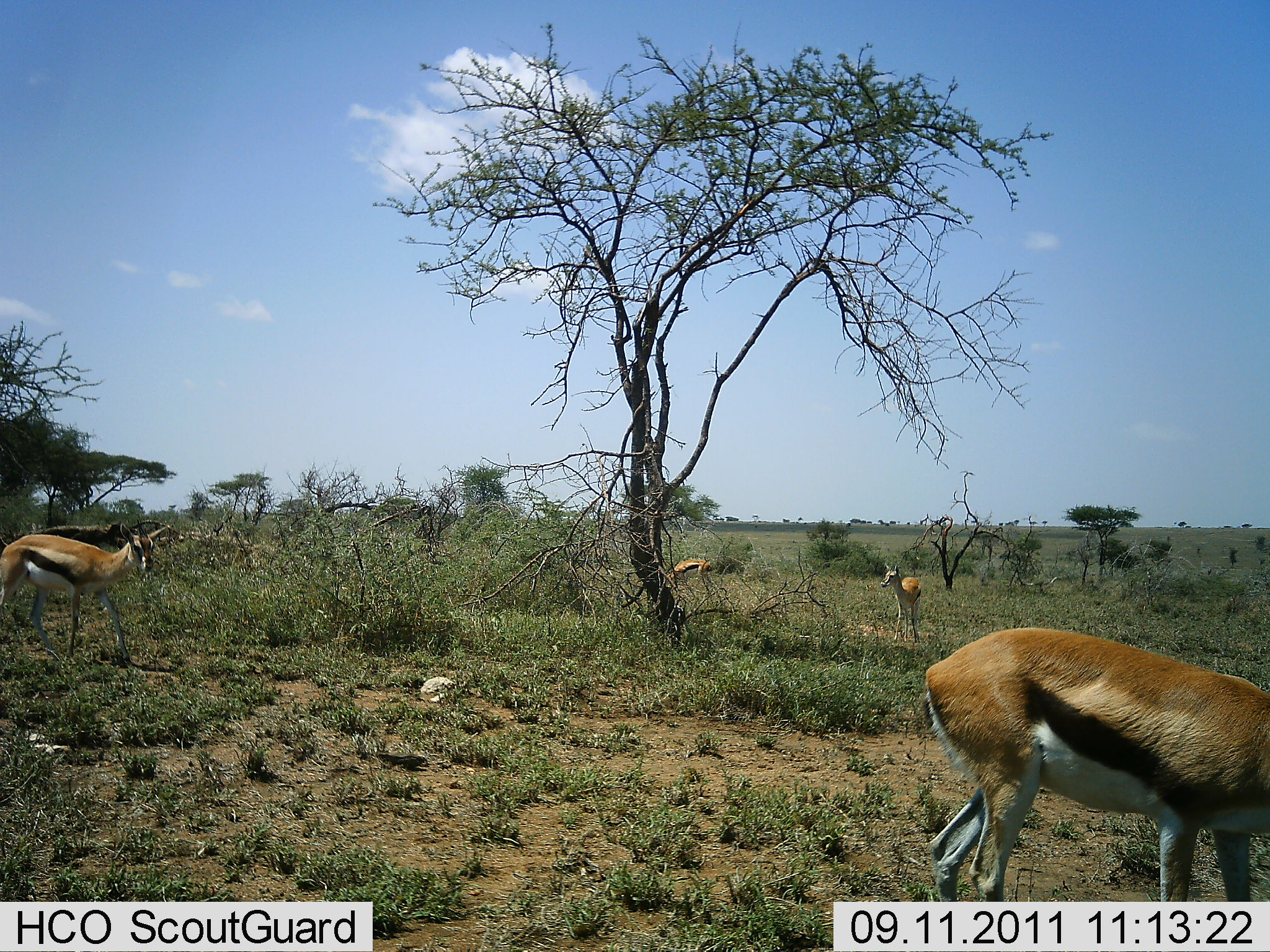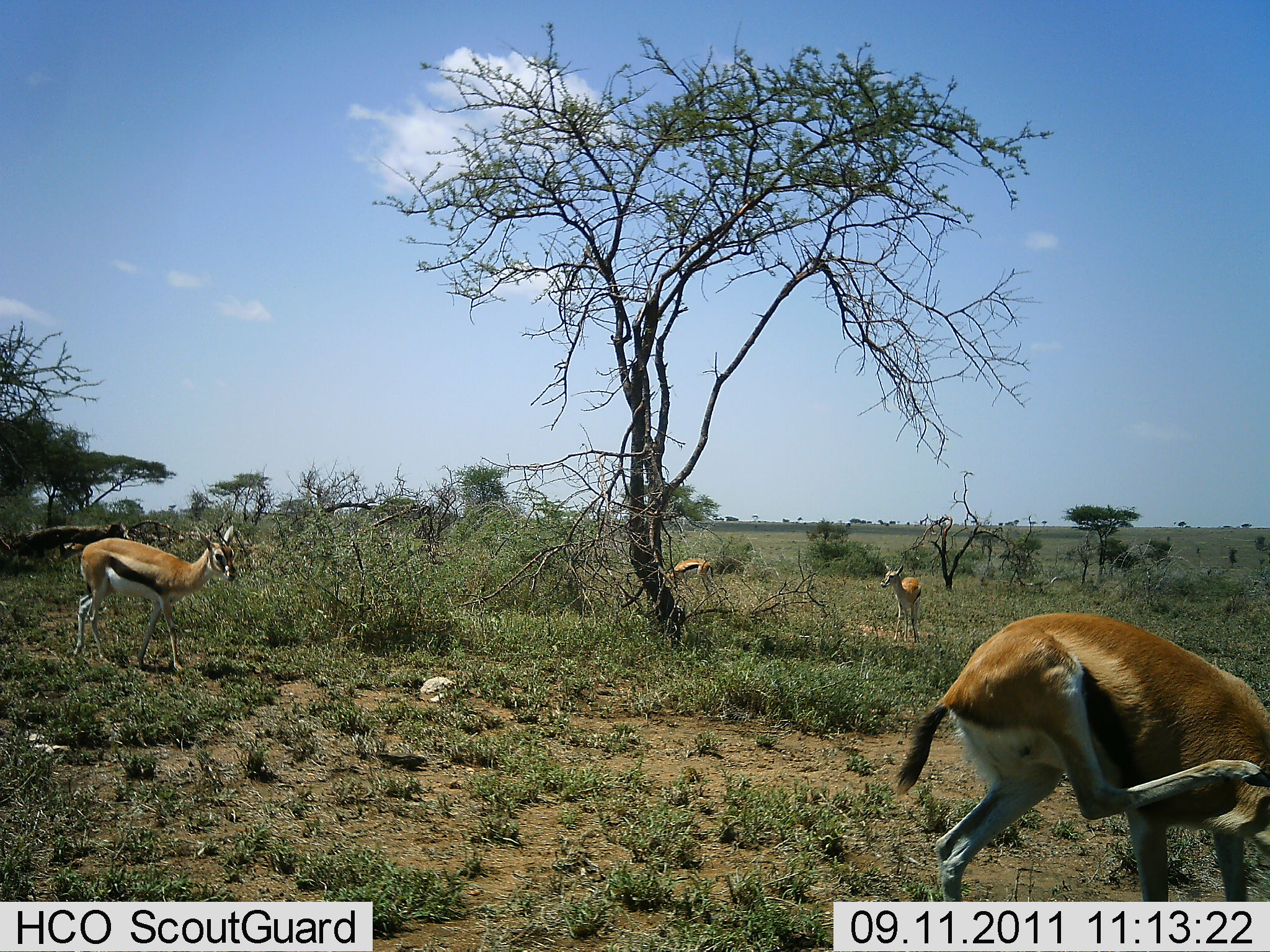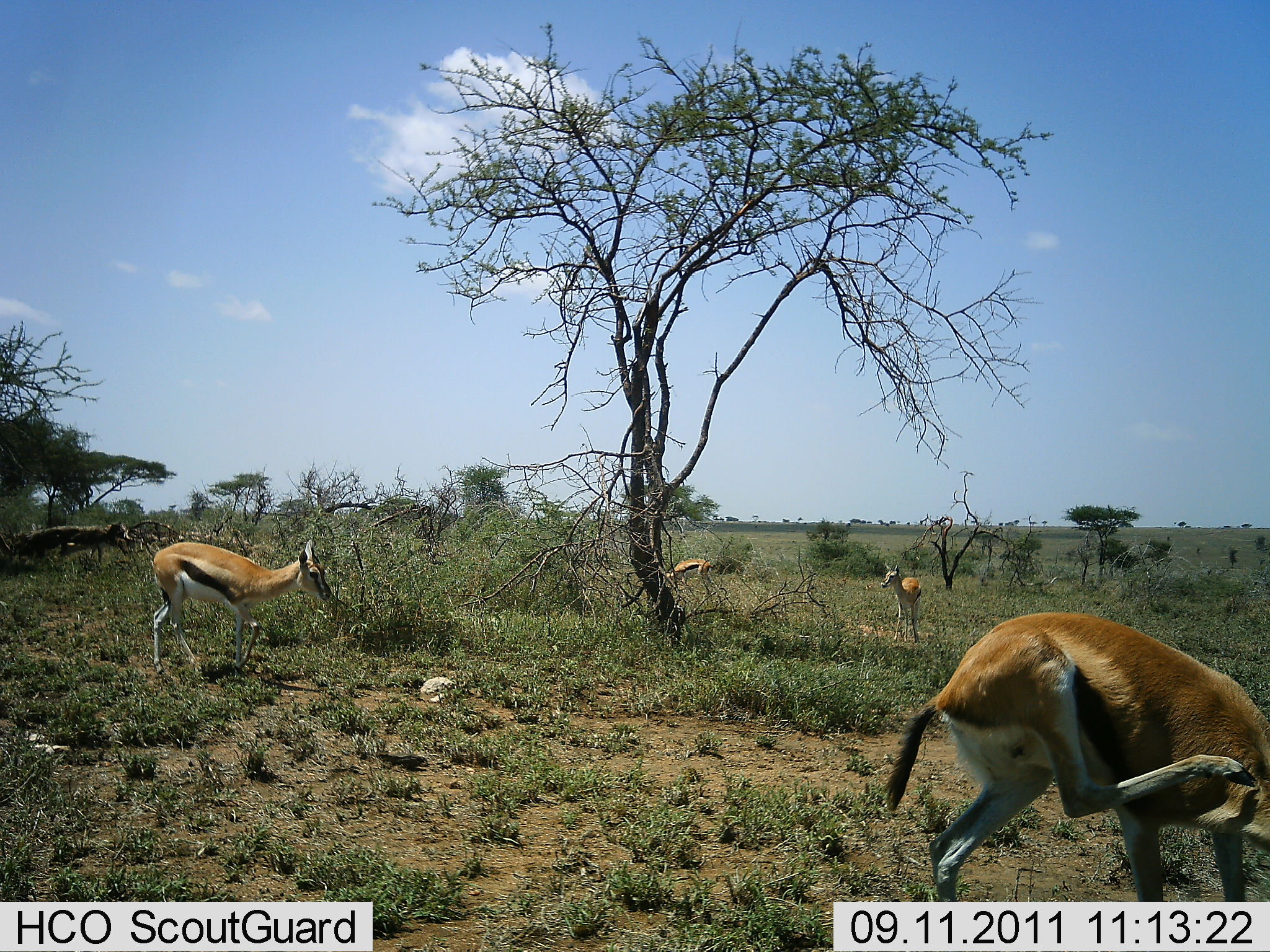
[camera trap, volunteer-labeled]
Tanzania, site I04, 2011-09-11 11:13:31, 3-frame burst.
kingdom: Animalia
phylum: Chordata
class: Mammalia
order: Artiodactyla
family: Bovidae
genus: Eudorcas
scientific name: Eudorcas thomsonii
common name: thomson's gazelle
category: gazellethomsons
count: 4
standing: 92%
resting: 15%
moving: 69%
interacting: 15%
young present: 0%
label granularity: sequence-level